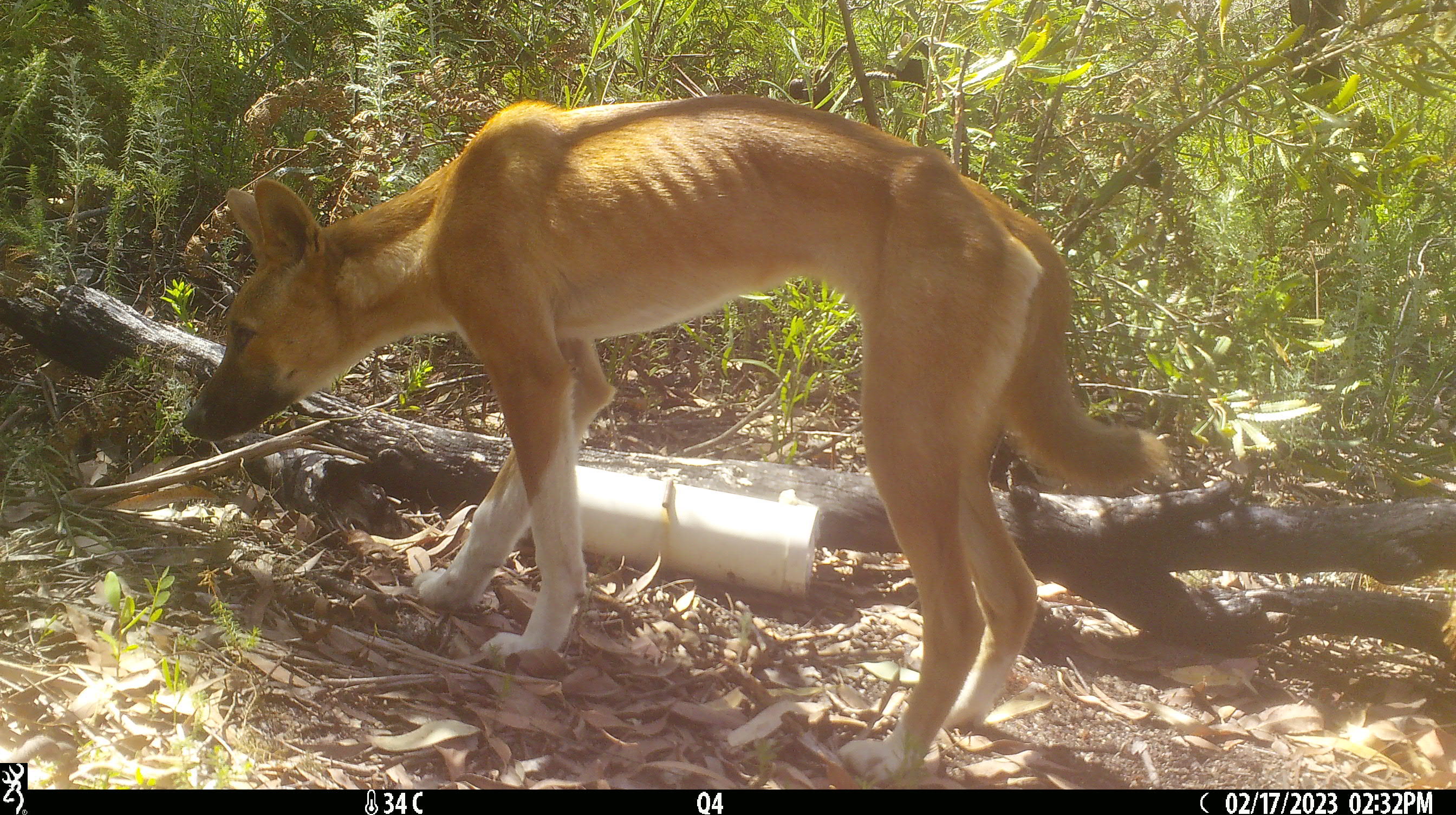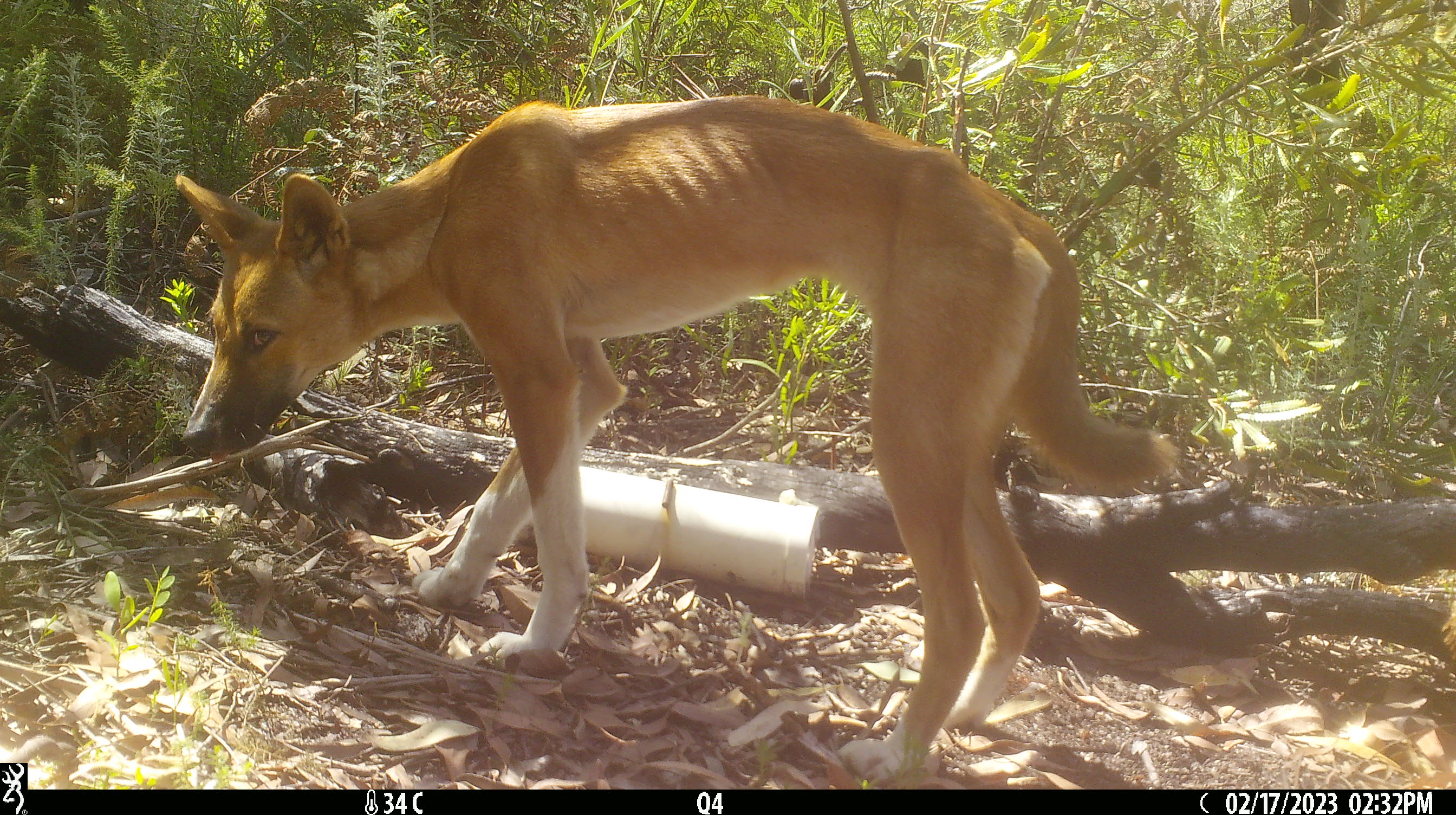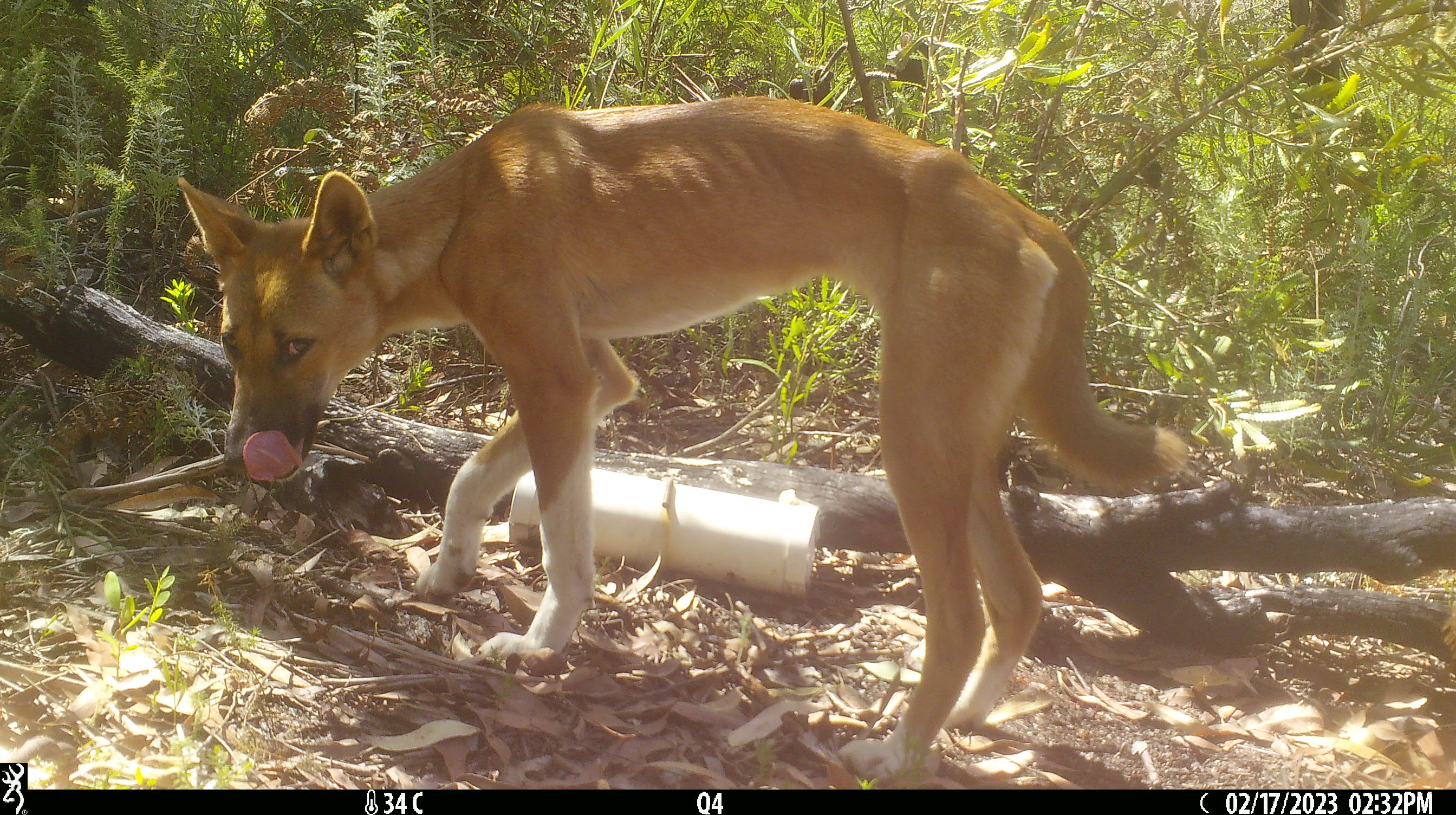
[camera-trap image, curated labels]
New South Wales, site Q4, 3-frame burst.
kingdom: Animalia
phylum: Chordata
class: Mammalia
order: Carnivora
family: Canidae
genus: Canis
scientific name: Canis familiaris dingo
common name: dingo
Dingo (Canis familiaris dingo).